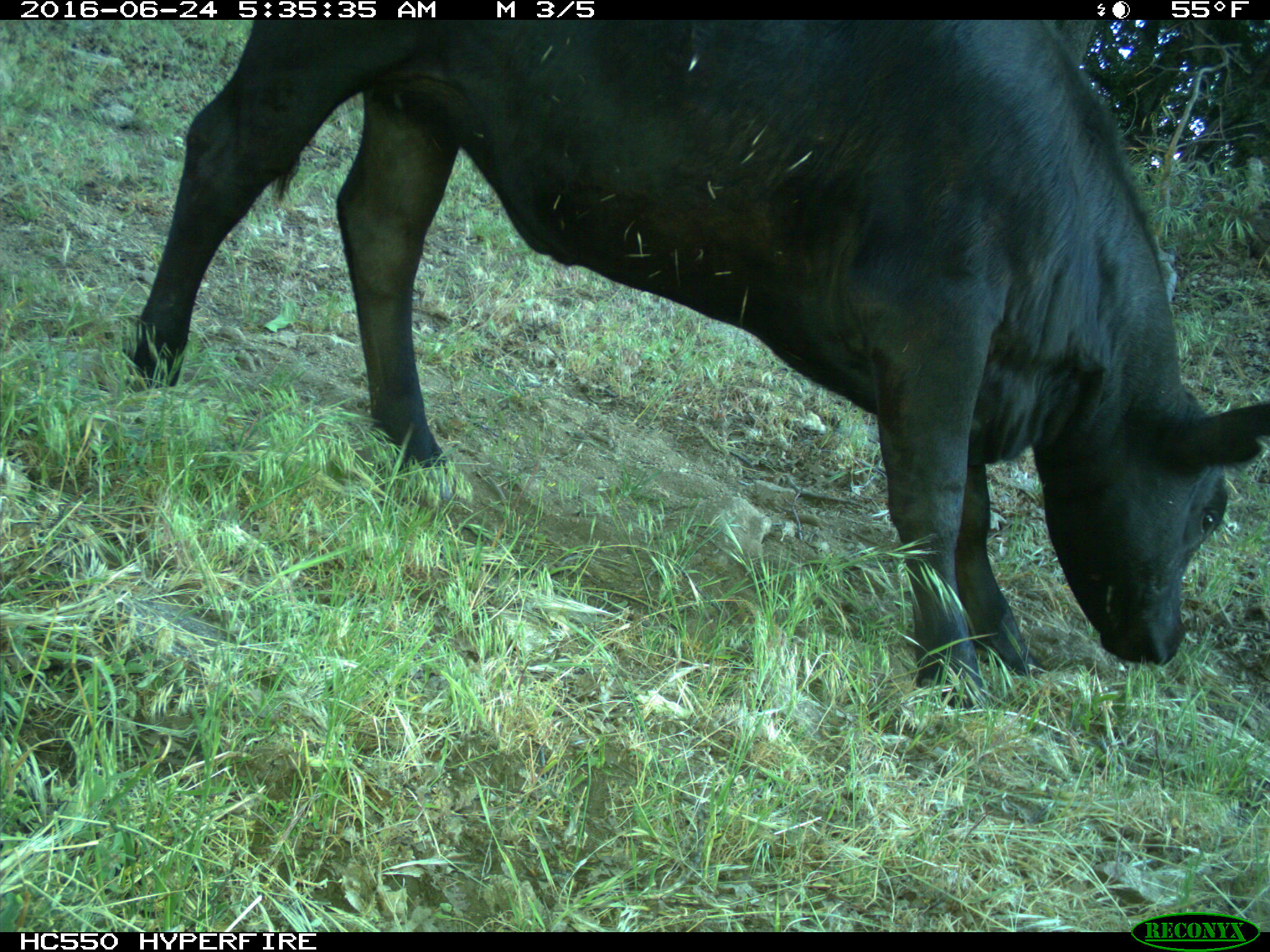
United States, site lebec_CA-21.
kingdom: Animalia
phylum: Chordata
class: Mammalia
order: Artiodactyla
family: Bovidae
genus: Bos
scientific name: Bos taurus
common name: domestic cow